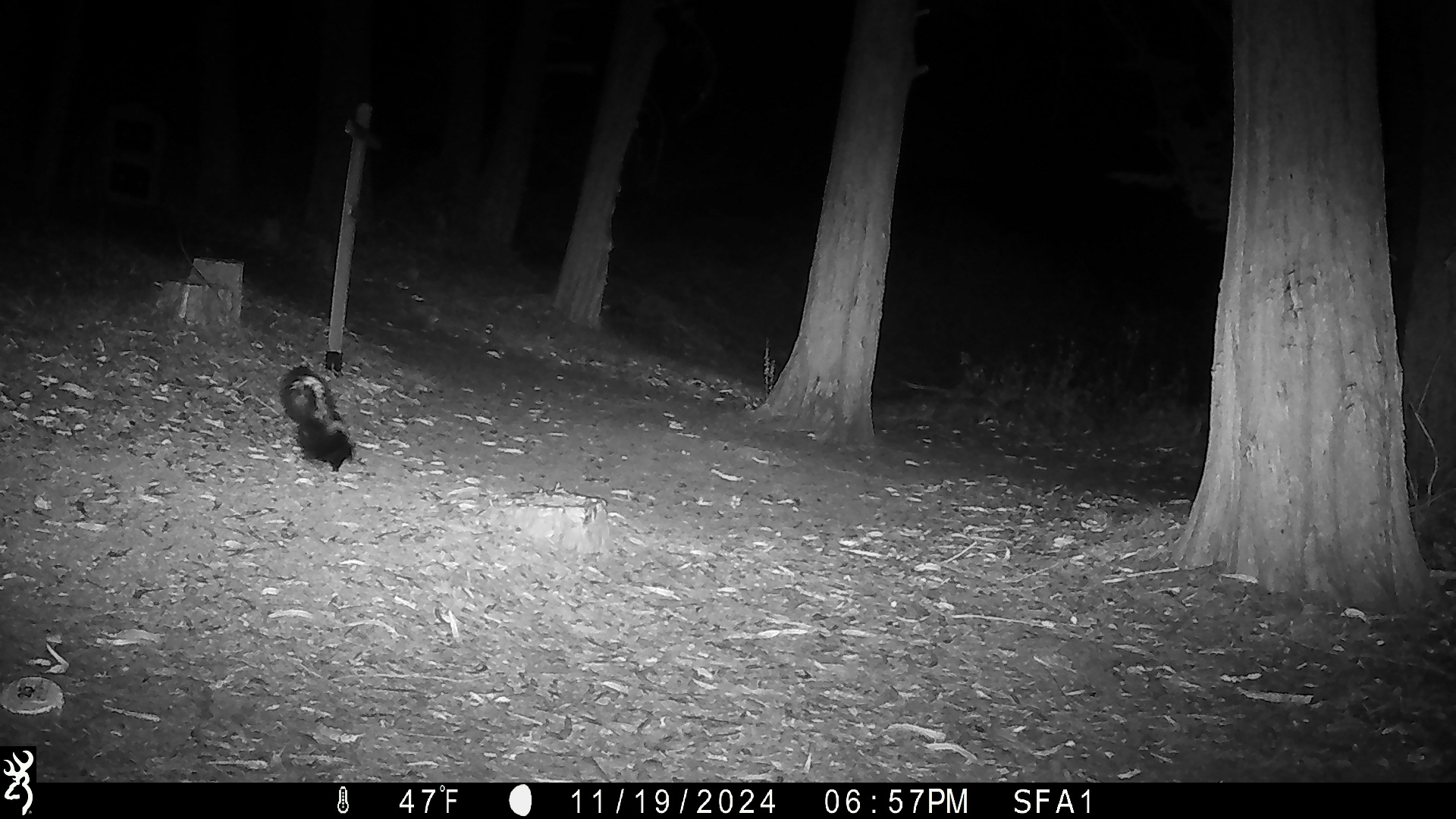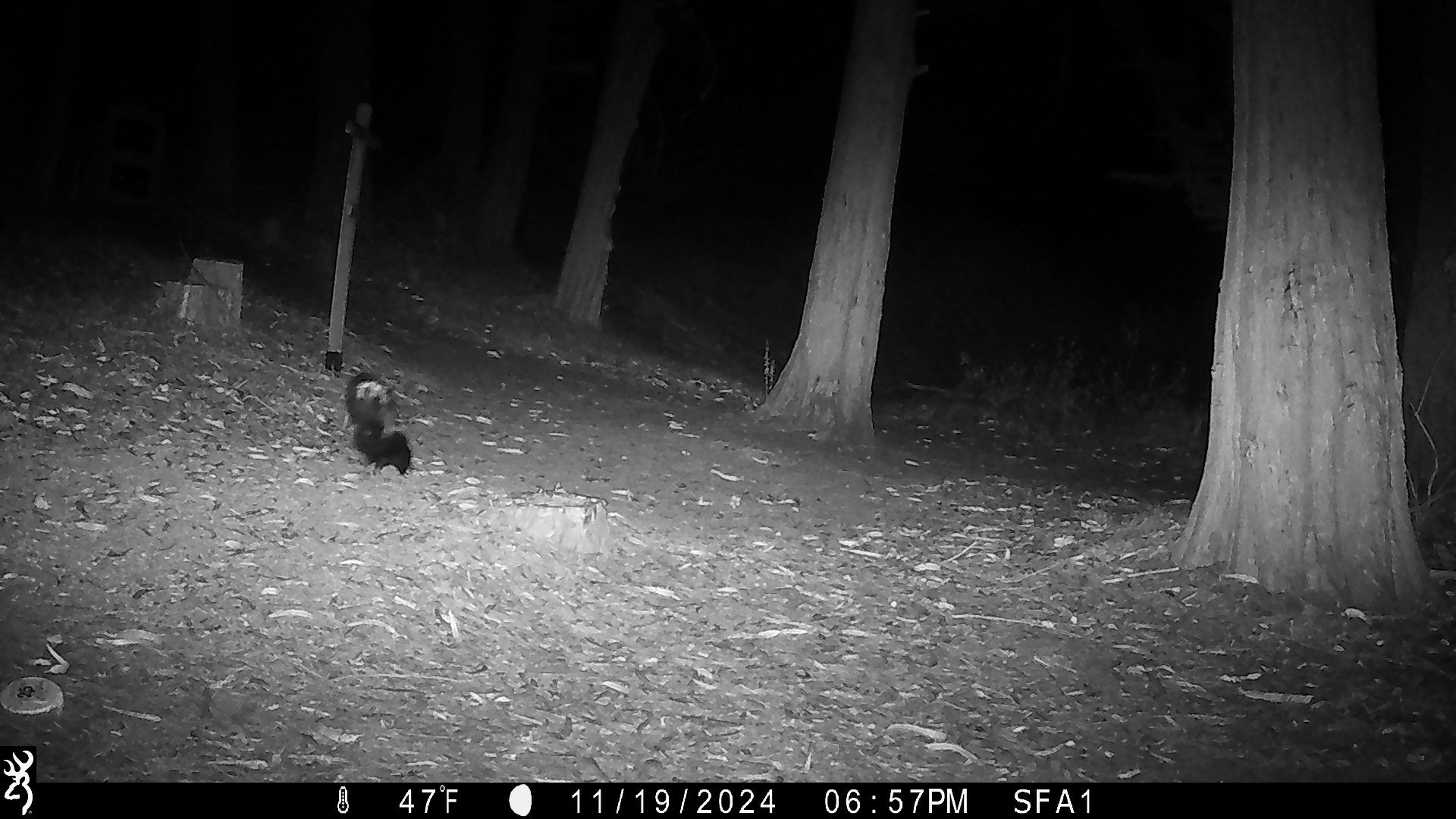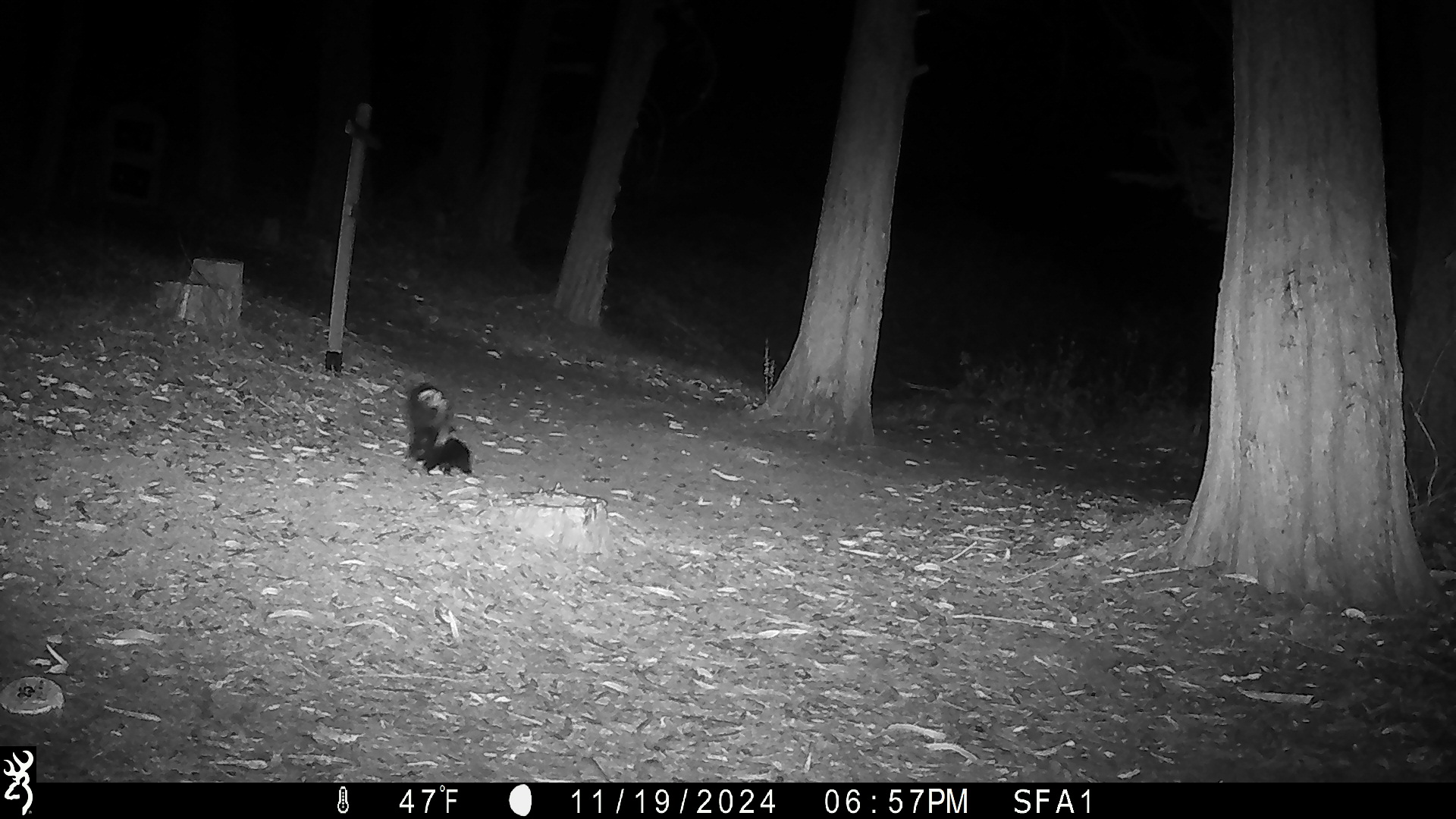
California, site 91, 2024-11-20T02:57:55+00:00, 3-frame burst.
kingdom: Animalia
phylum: Chordata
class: Mammalia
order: Carnivora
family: Mephitidae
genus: Mephitis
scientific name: Mephitis mephitis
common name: striped skunk